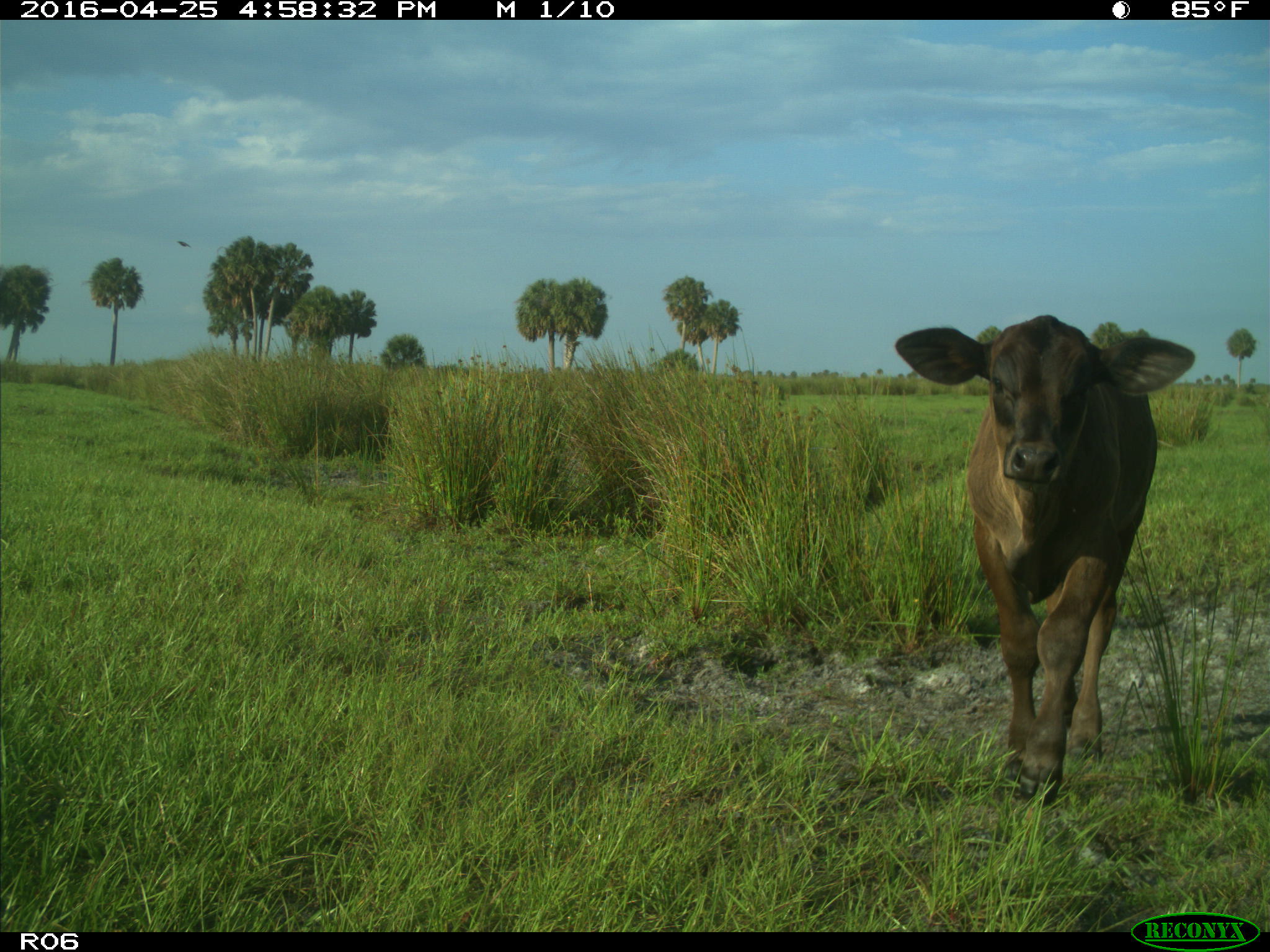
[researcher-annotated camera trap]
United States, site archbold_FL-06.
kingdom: Animalia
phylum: Chordata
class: Mammalia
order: Artiodactyla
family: Bovidae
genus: Bos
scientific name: Bos taurus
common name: domestic cow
Bos taurus (domestic cow).